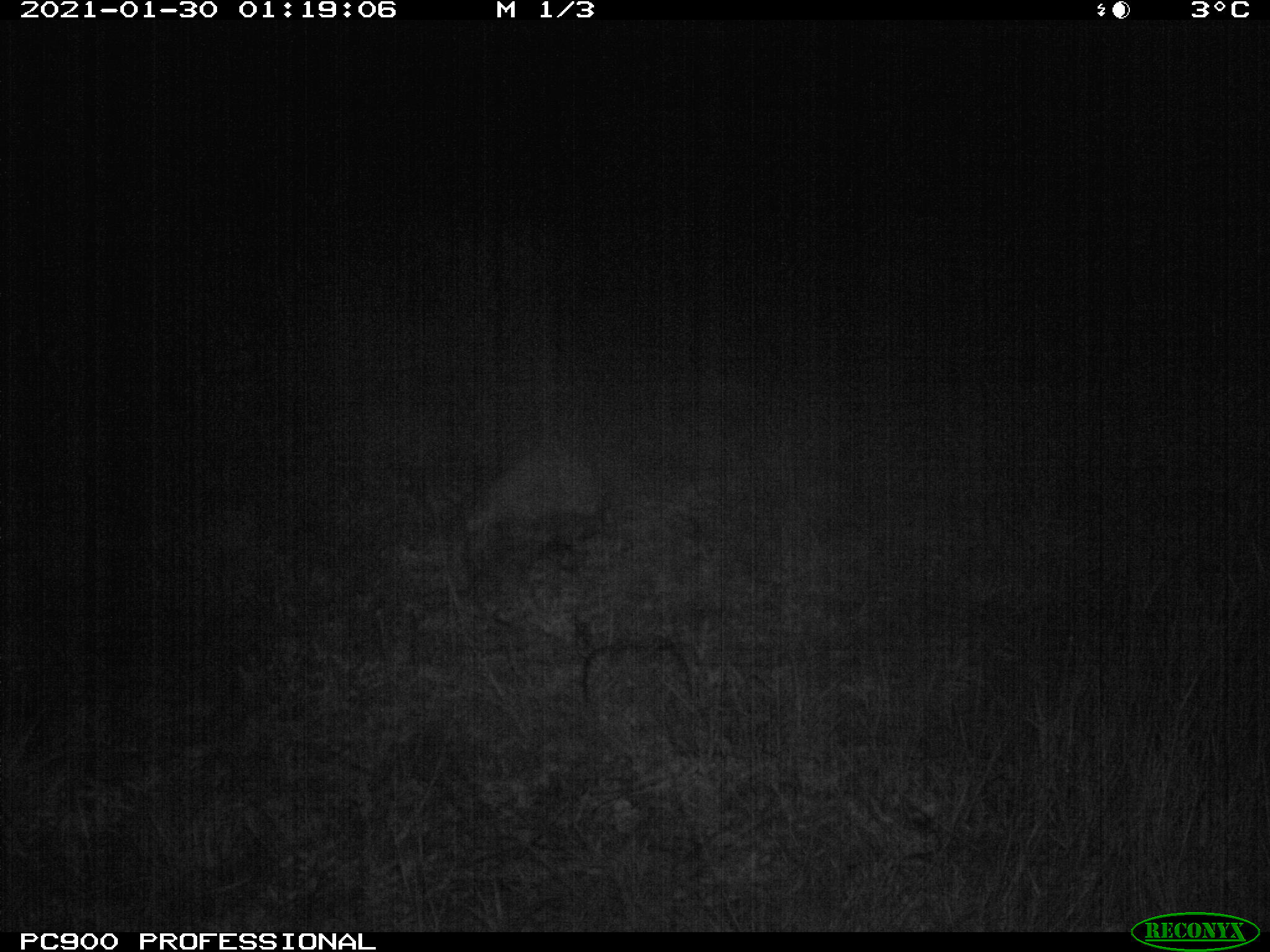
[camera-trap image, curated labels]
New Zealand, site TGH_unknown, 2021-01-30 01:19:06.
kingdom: Animalia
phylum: Chordata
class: Mammalia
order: Eulipotyphla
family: Erinaceidae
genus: Erinaceus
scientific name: Erinaceus europaeus europaeus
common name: european hedgehog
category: hedgehog